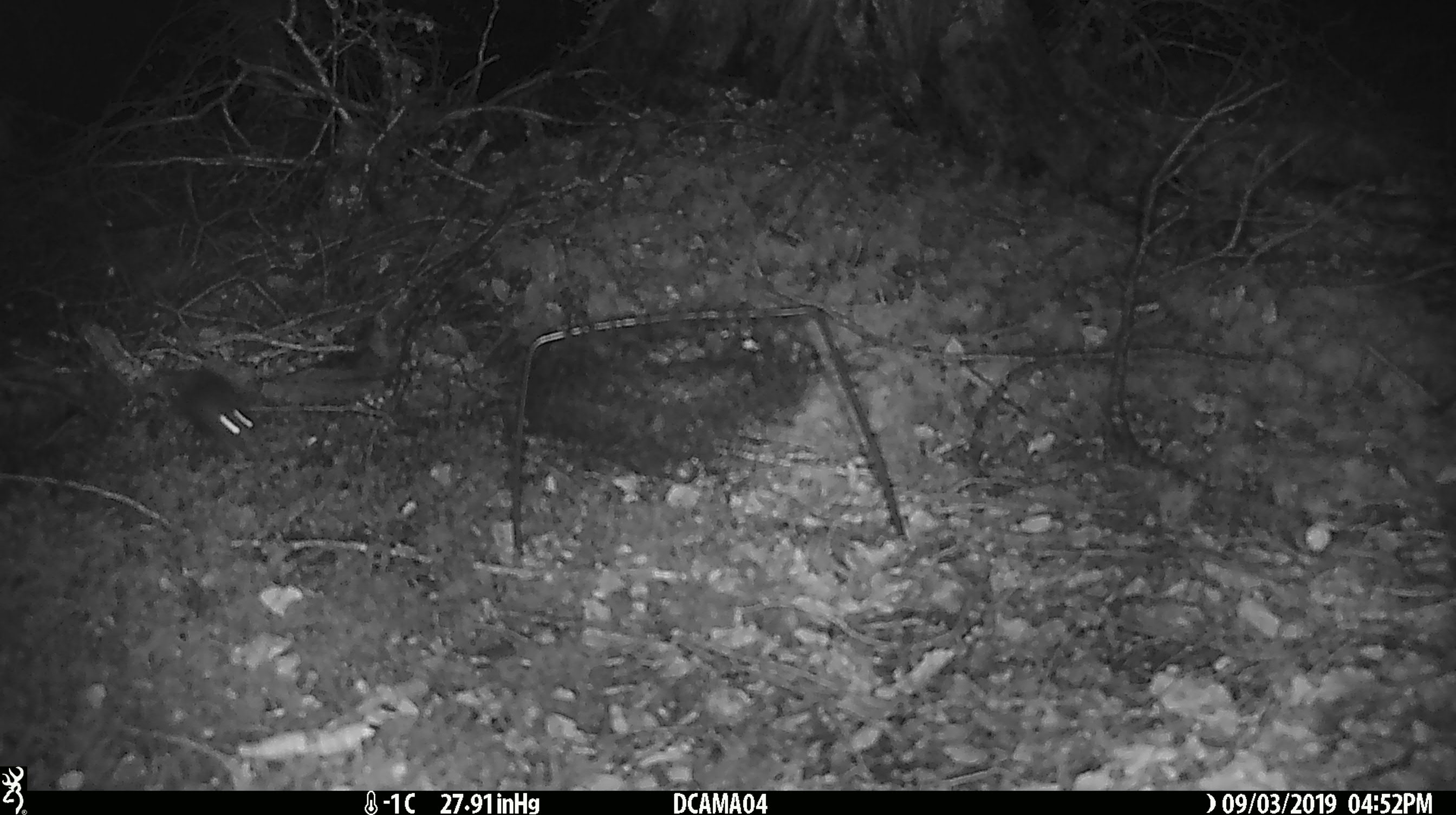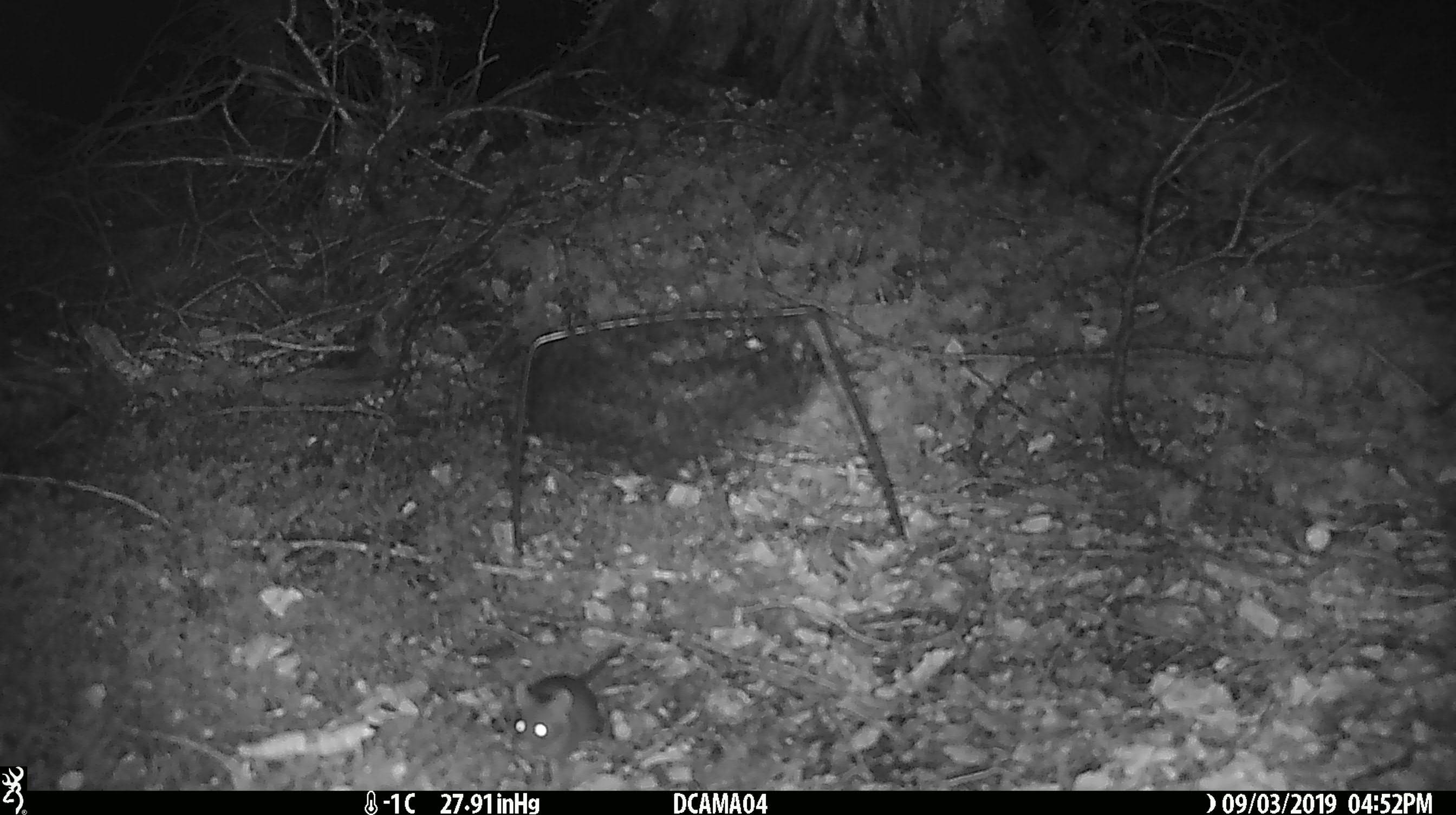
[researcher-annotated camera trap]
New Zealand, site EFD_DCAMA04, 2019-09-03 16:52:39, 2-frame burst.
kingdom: Animalia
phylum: Chordata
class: Mammalia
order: Rodentia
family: Muridae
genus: Mus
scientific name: Mus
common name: mouse